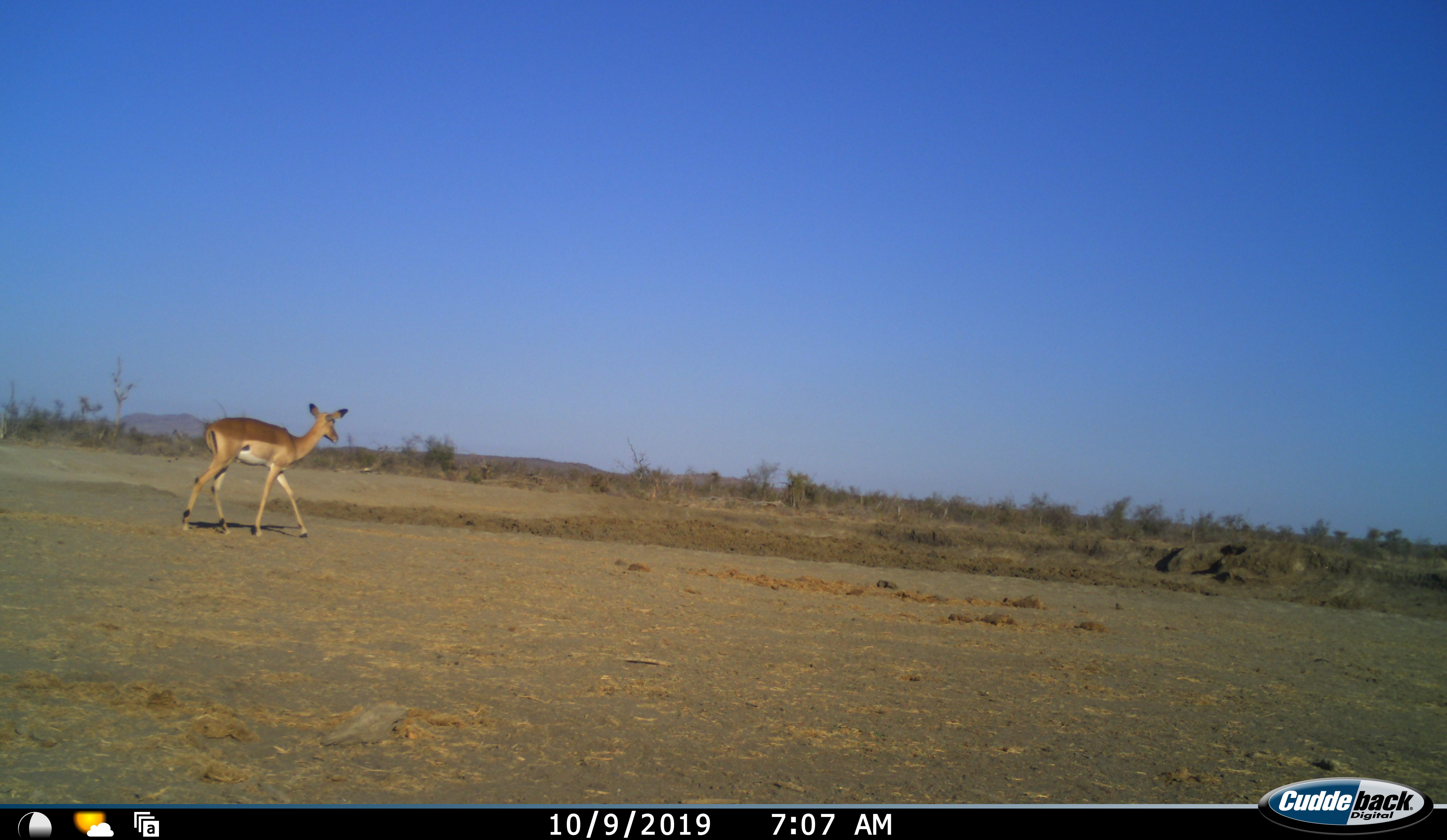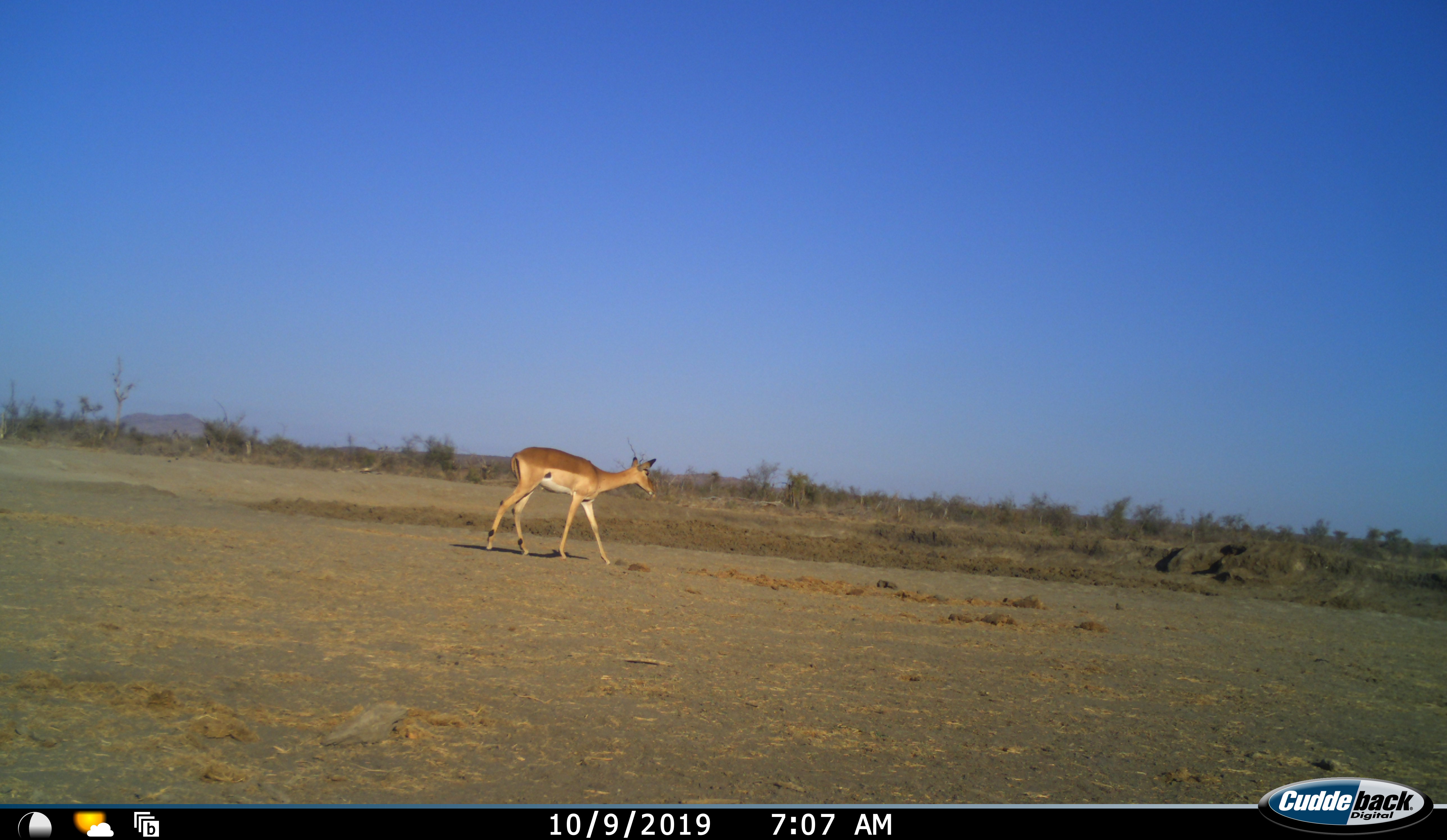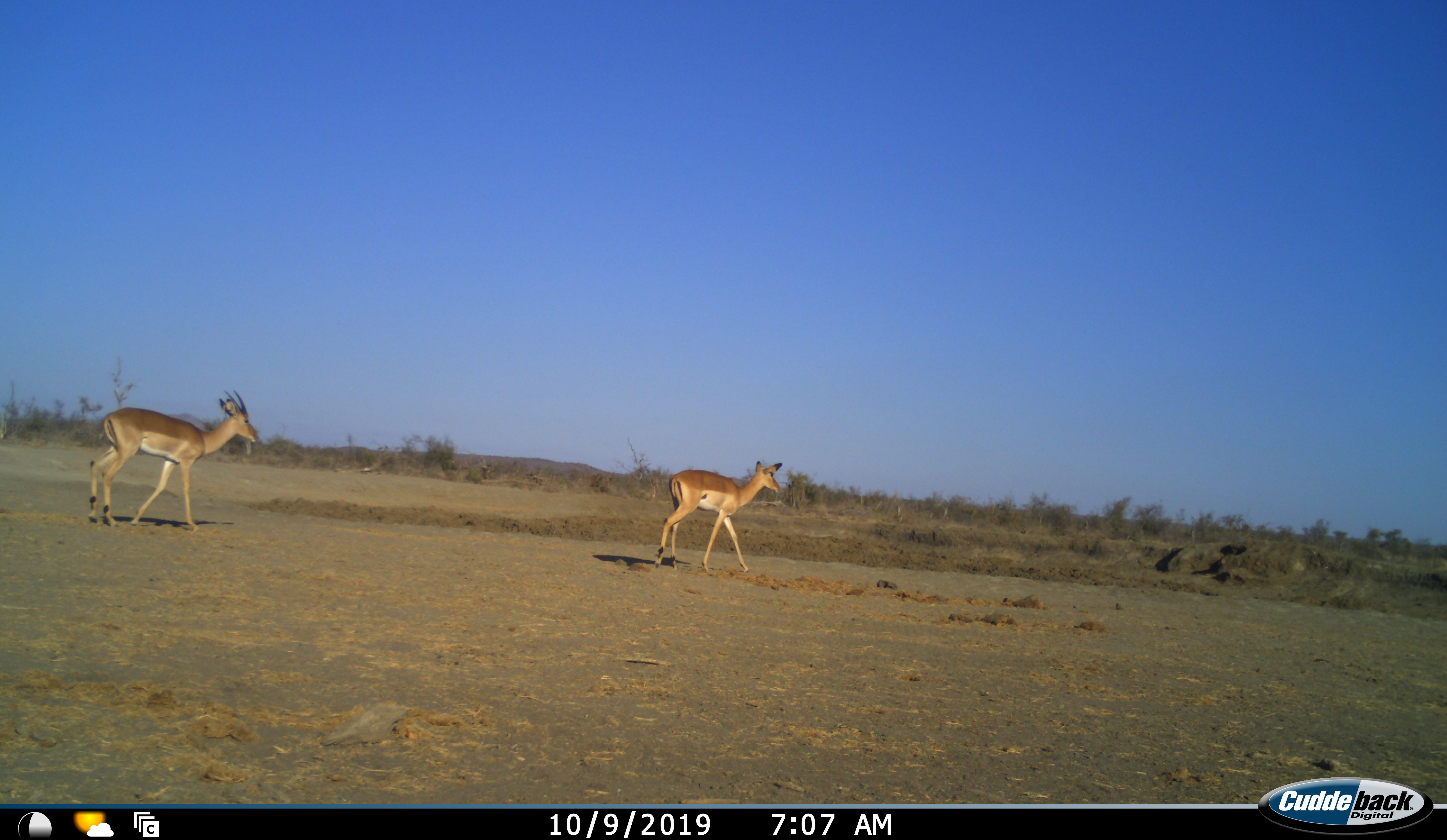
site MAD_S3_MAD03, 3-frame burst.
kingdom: Animalia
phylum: Chordata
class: Mammalia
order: Artiodactyla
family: Bovidae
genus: Aepyceros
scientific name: Aepyceros melampus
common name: impala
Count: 2.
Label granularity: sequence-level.